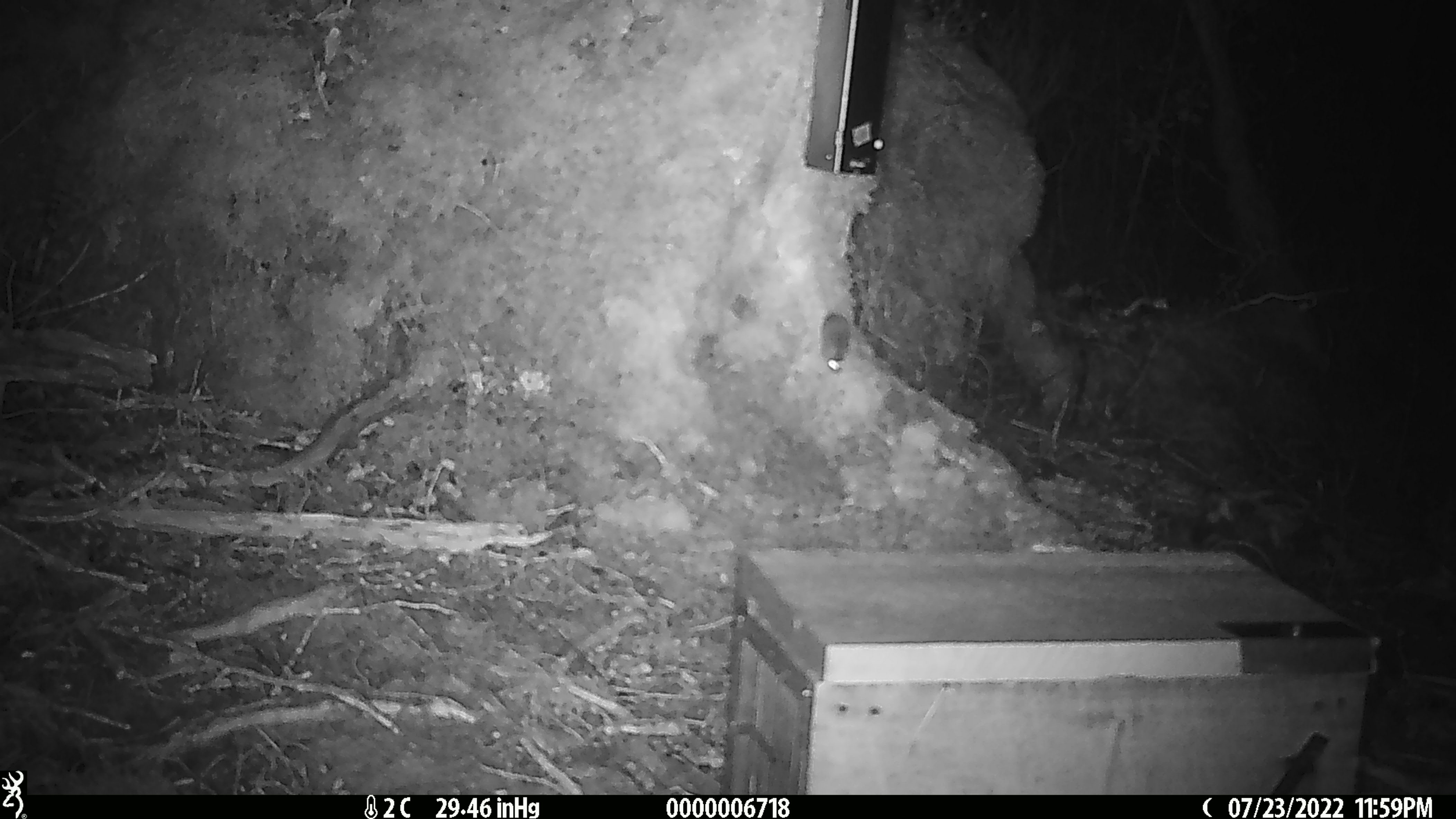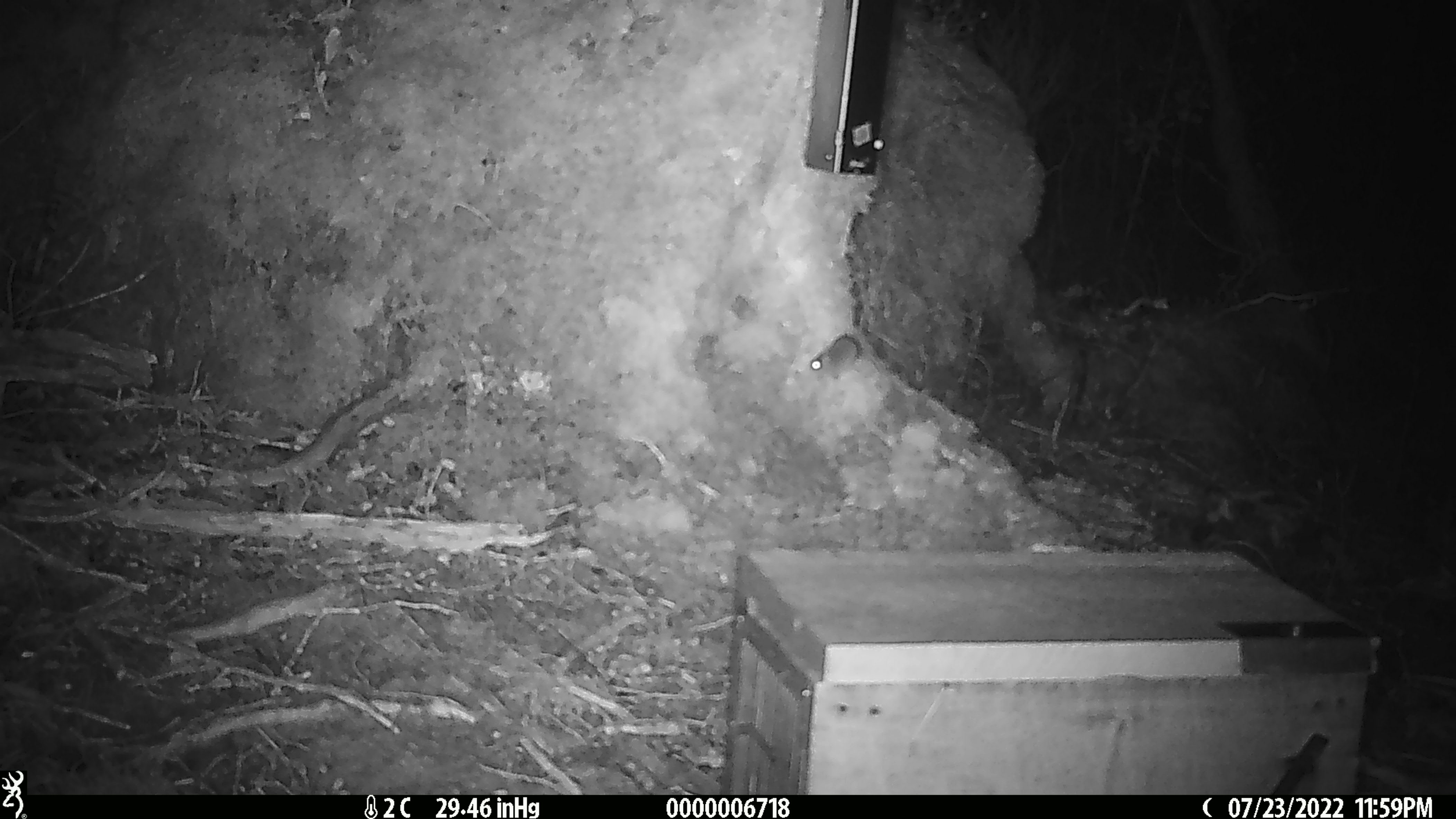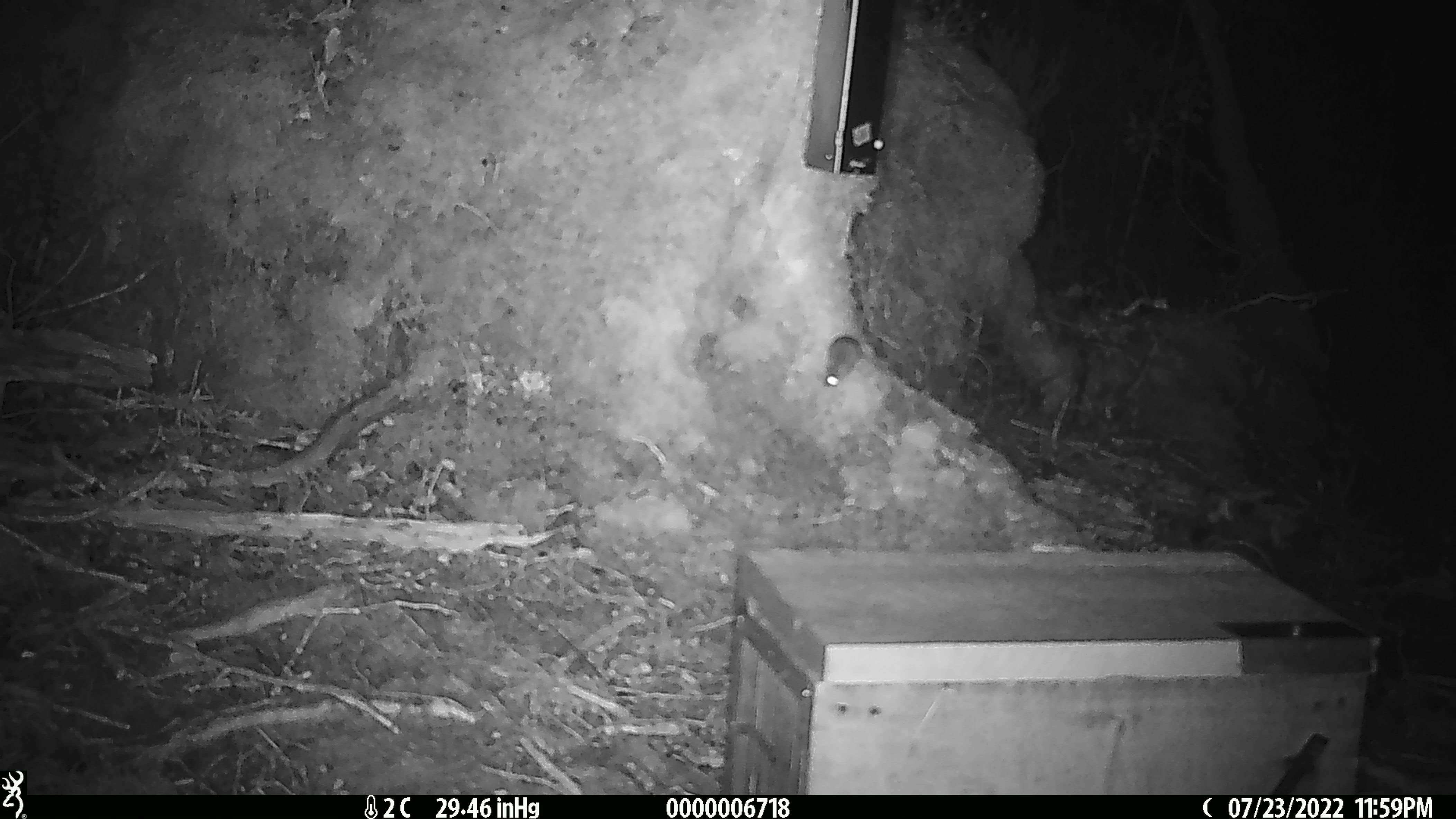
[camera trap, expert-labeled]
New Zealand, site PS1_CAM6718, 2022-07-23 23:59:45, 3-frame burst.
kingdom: Animalia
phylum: Chordata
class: Mammalia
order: Rodentia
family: Muridae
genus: Mus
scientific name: Mus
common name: mouse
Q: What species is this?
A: Mouse (Mus).